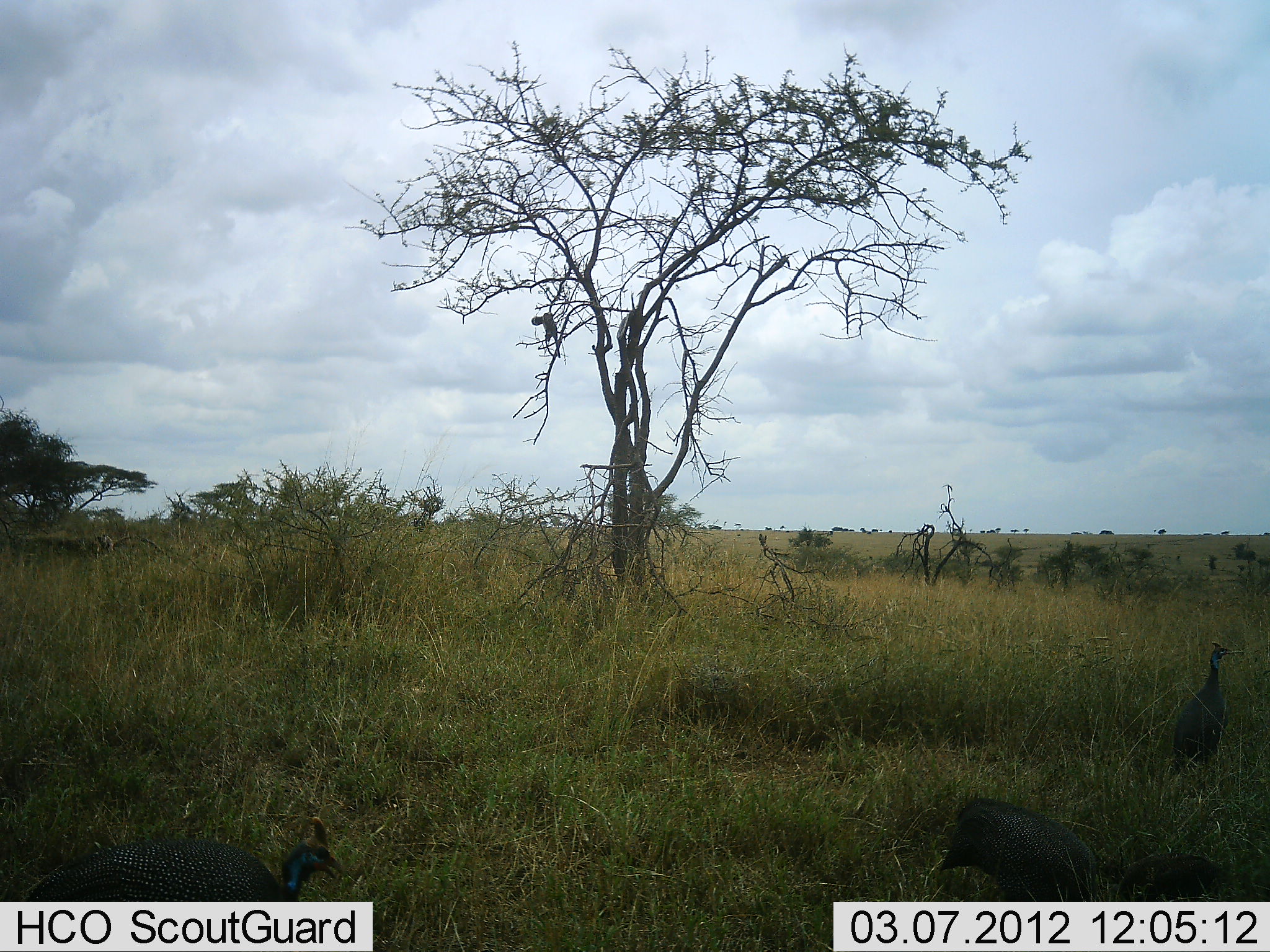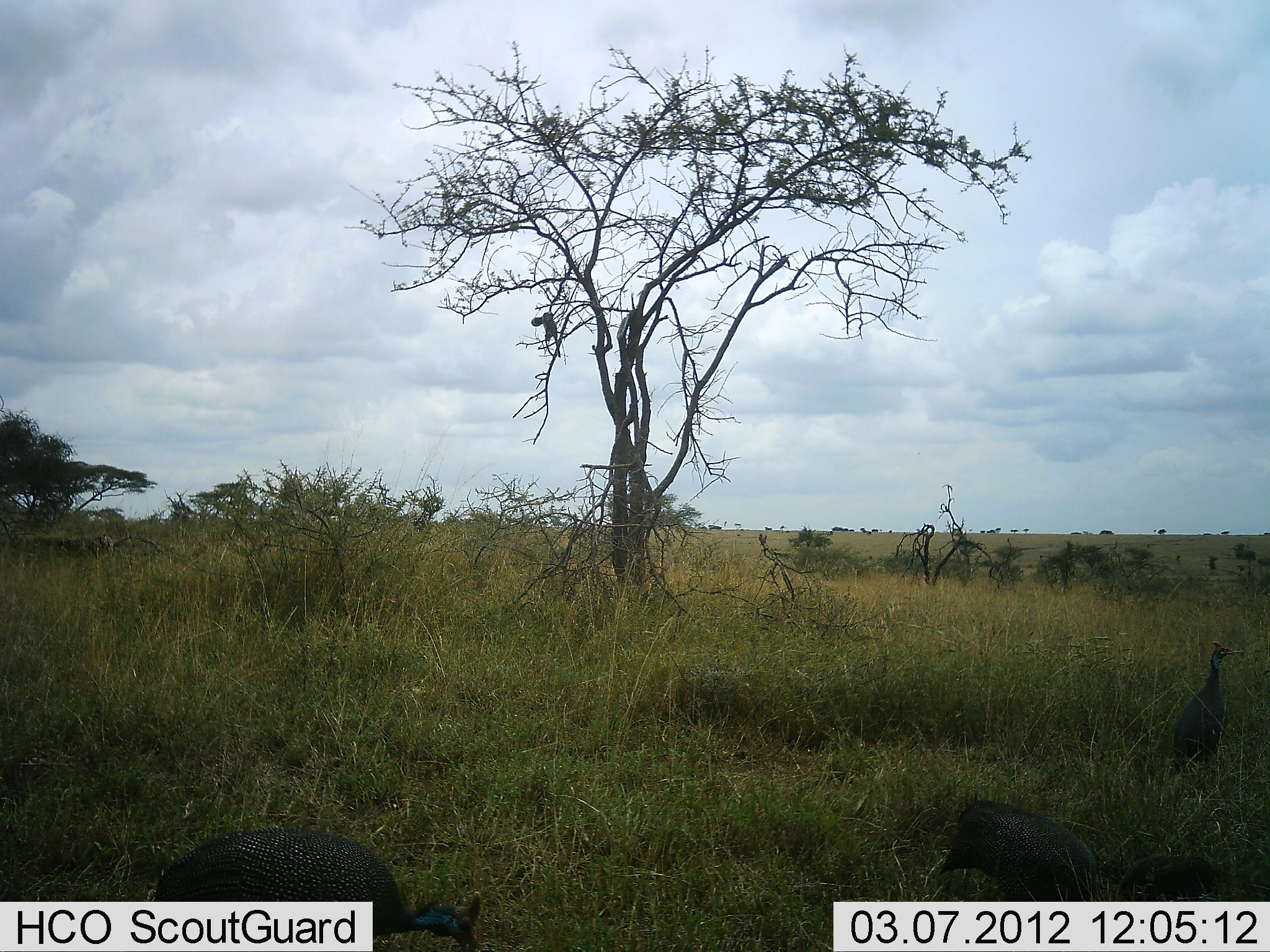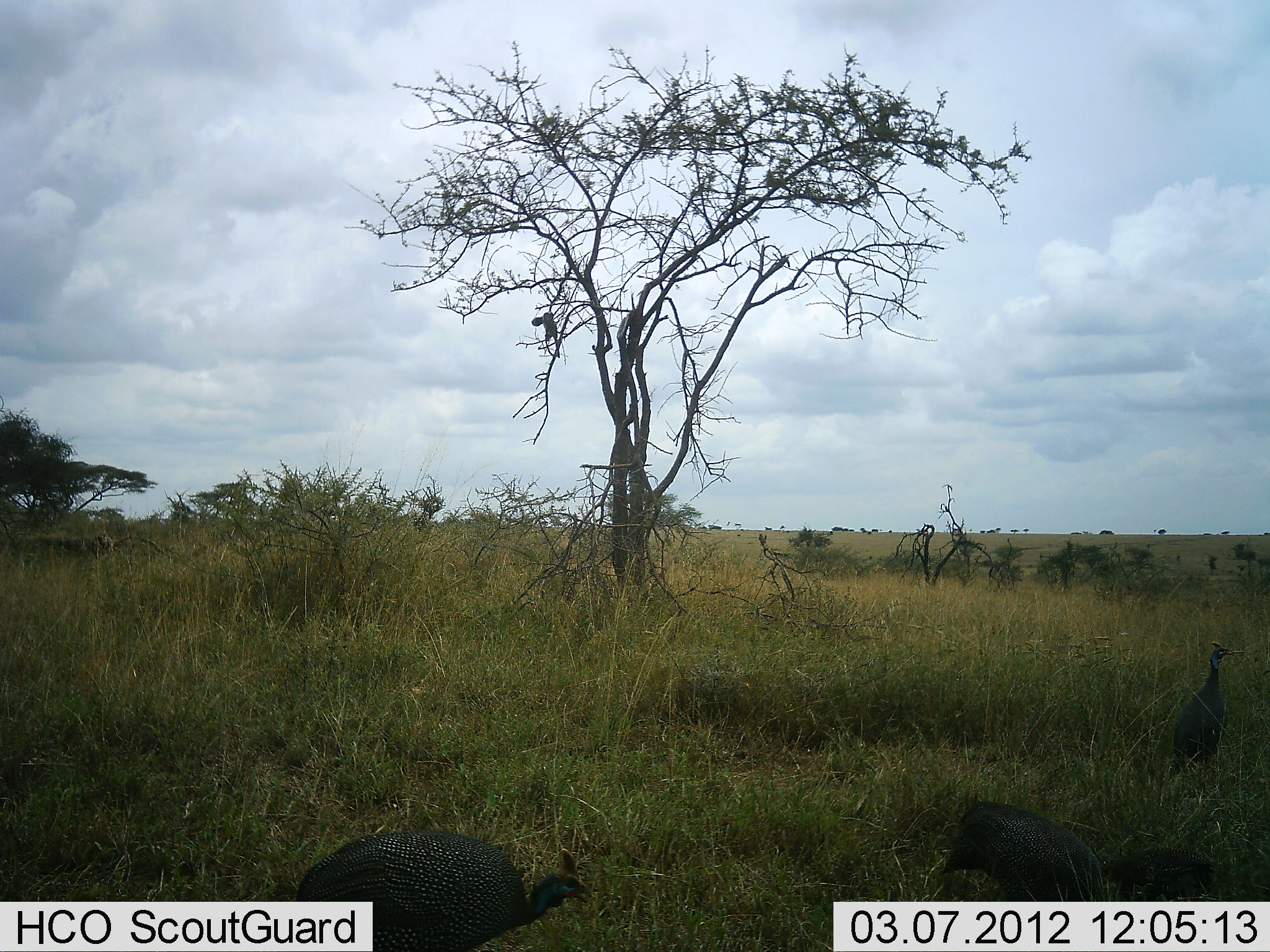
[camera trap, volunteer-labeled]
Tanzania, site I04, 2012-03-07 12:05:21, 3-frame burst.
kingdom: Animalia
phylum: Chordata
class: Aves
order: Galliformes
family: Numididae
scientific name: Numididae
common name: guinea fowl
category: guineafowl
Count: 3.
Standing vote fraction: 77%.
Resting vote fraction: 0%.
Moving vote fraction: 45%.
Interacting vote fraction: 0%.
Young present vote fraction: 0%.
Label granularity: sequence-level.